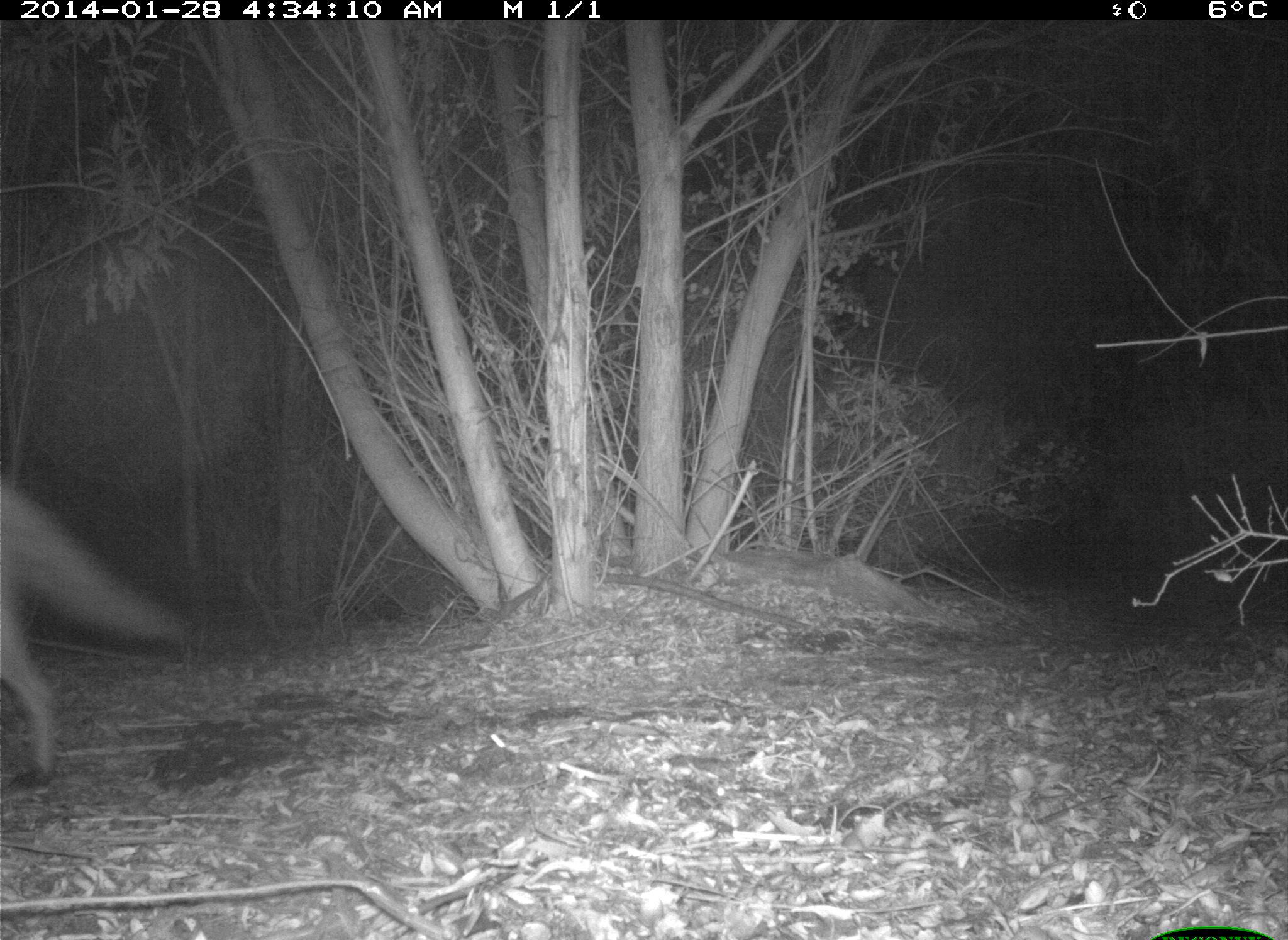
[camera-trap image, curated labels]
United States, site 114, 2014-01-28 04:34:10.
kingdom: Animalia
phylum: Chordata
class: Mammalia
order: Carnivora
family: Canidae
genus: Canis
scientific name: Canis latrans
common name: coyote